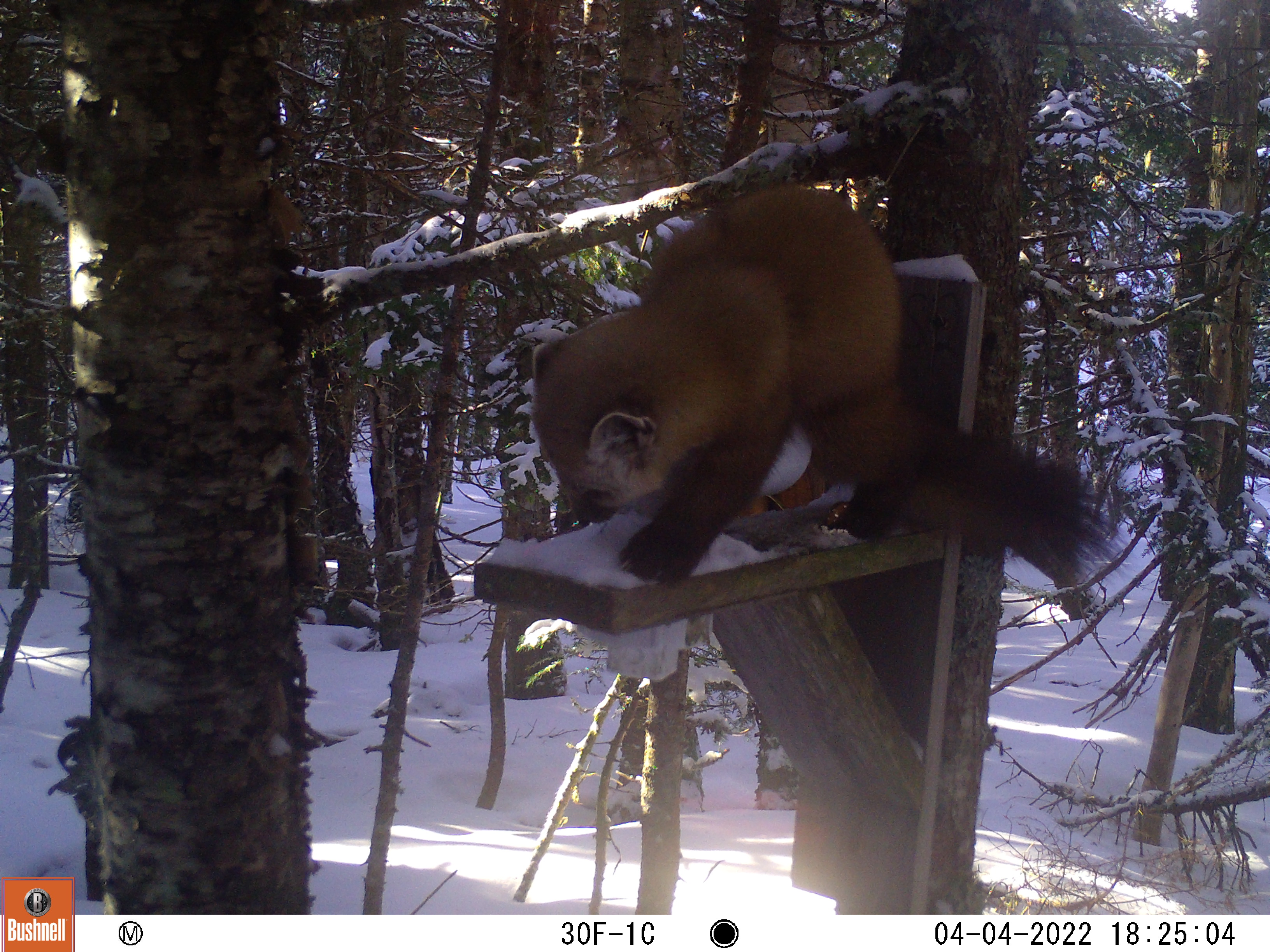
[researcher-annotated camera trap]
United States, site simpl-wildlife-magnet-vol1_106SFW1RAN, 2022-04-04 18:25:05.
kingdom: Animalia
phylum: Chordata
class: Mammalia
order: Carnivora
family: Mustelidae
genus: Martes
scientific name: Martes americana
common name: american marten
American marten (Martes americana).